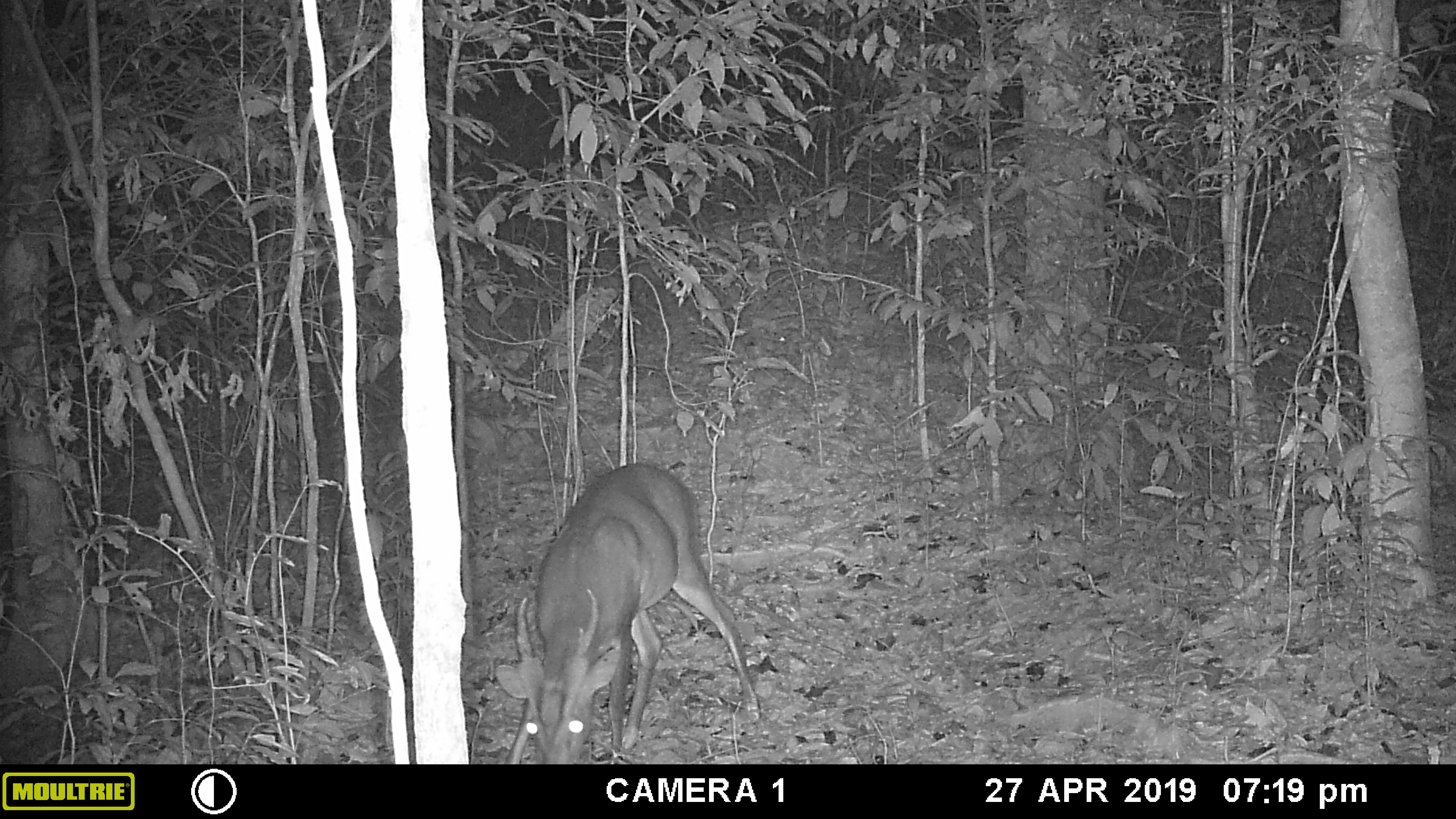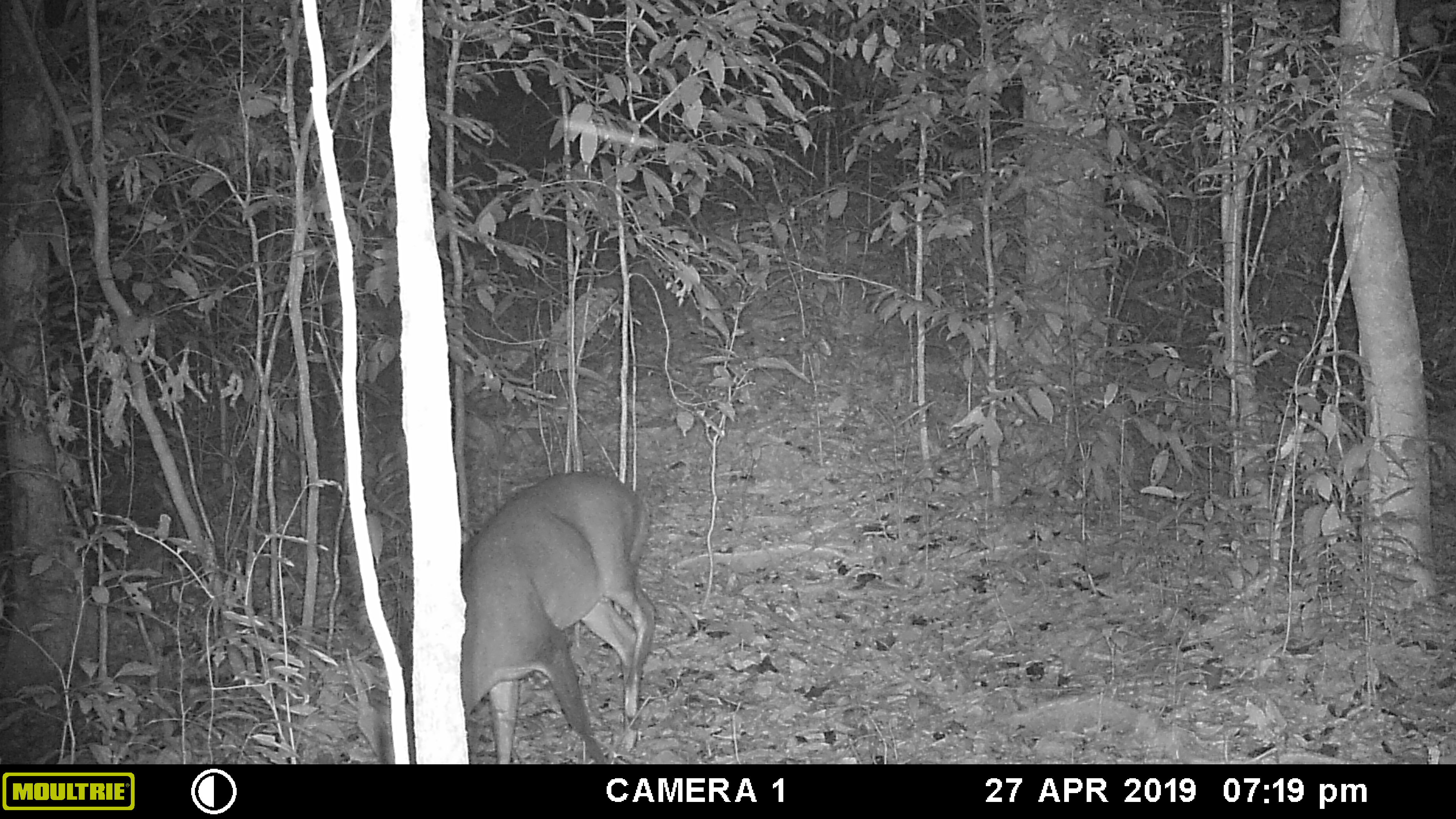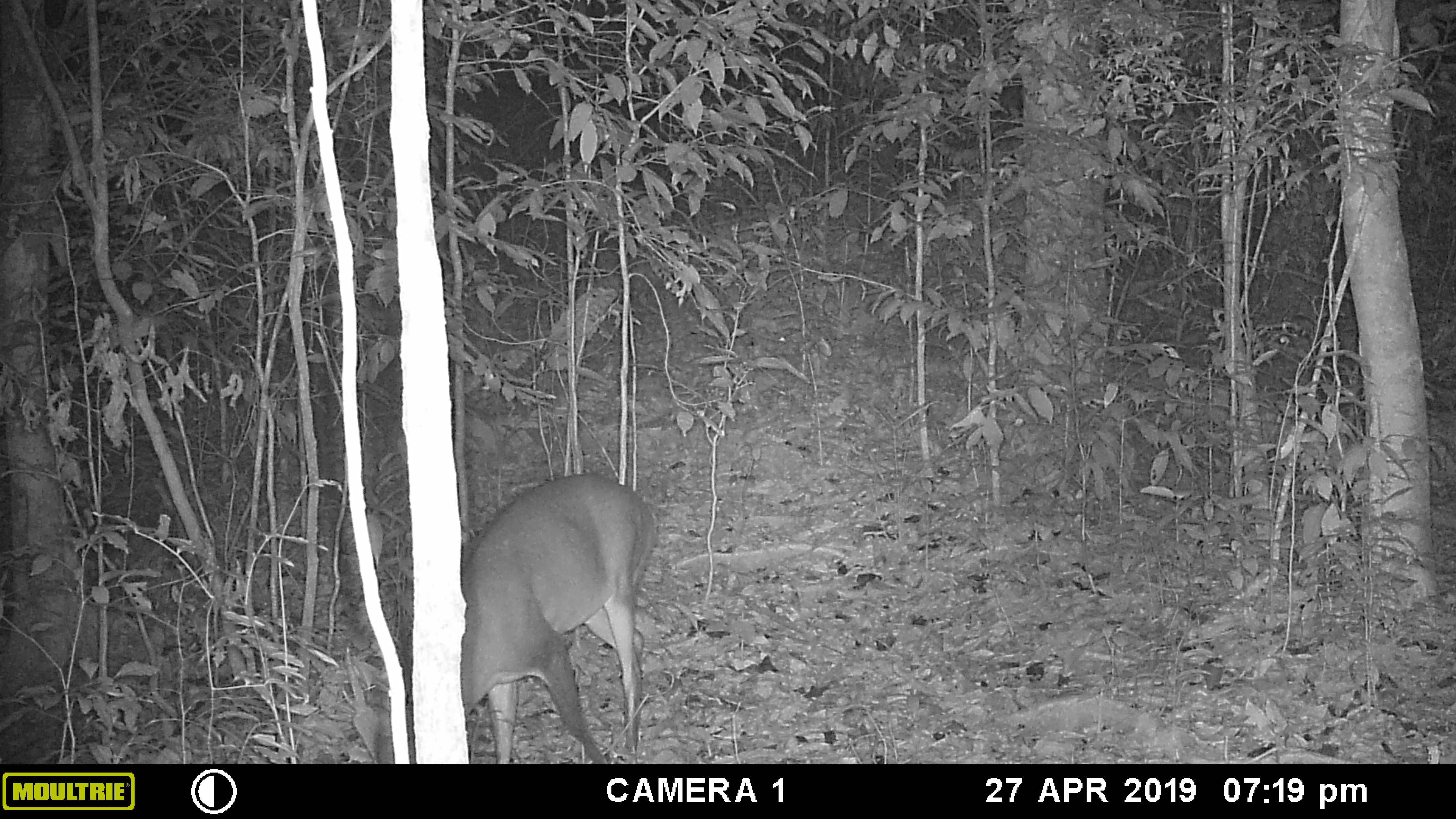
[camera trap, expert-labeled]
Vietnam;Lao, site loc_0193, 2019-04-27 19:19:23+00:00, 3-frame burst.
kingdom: Animalia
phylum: Chordata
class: Mammalia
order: Artiodactyla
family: Cervidae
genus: Muntiacus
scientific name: Muntiacus vuquangensis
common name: large-antlered muntjac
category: large antlered muntjac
Large antlered muntjac (large-antlered muntjac) (Muntiacus vuquangensis). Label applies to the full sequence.